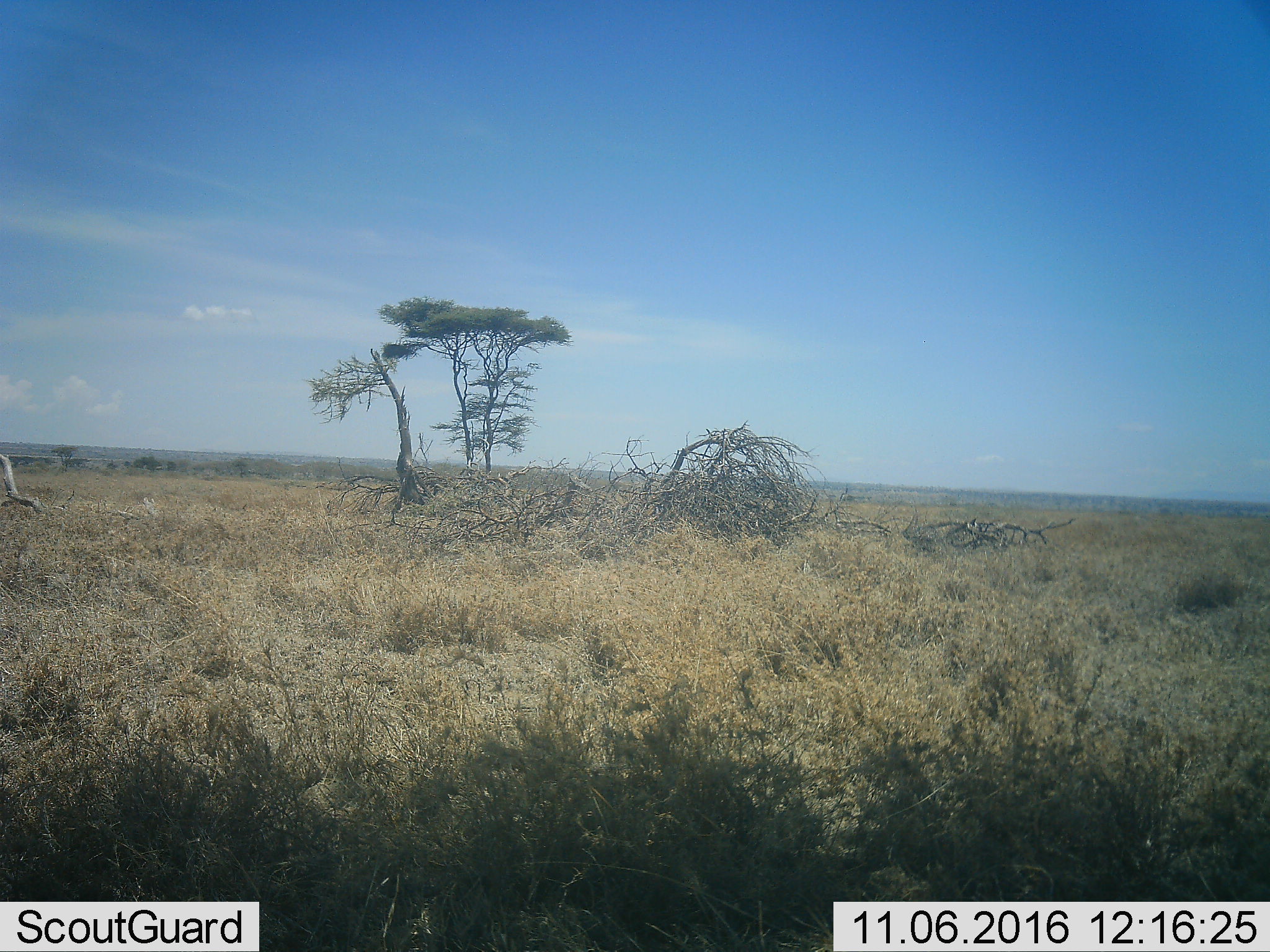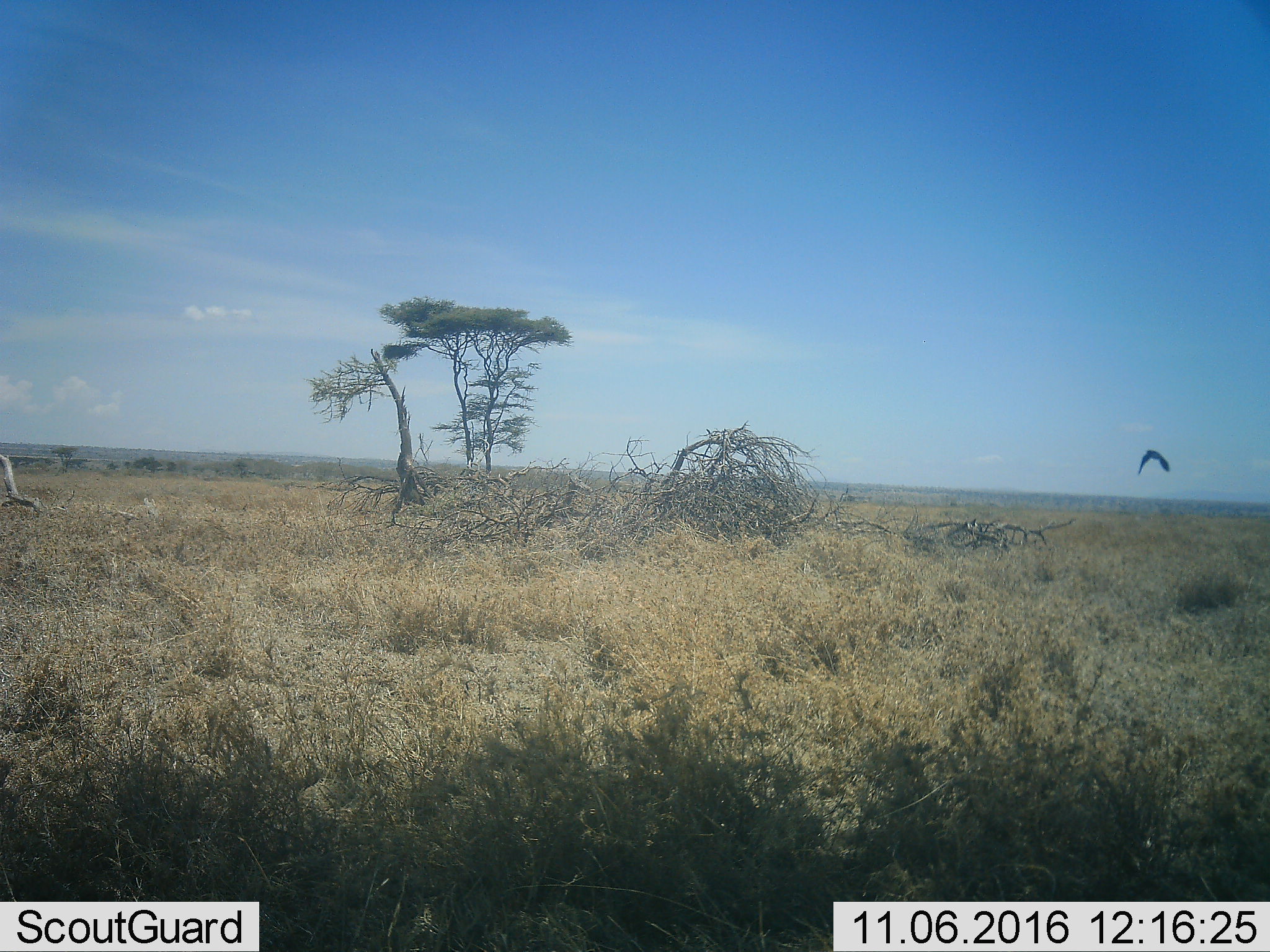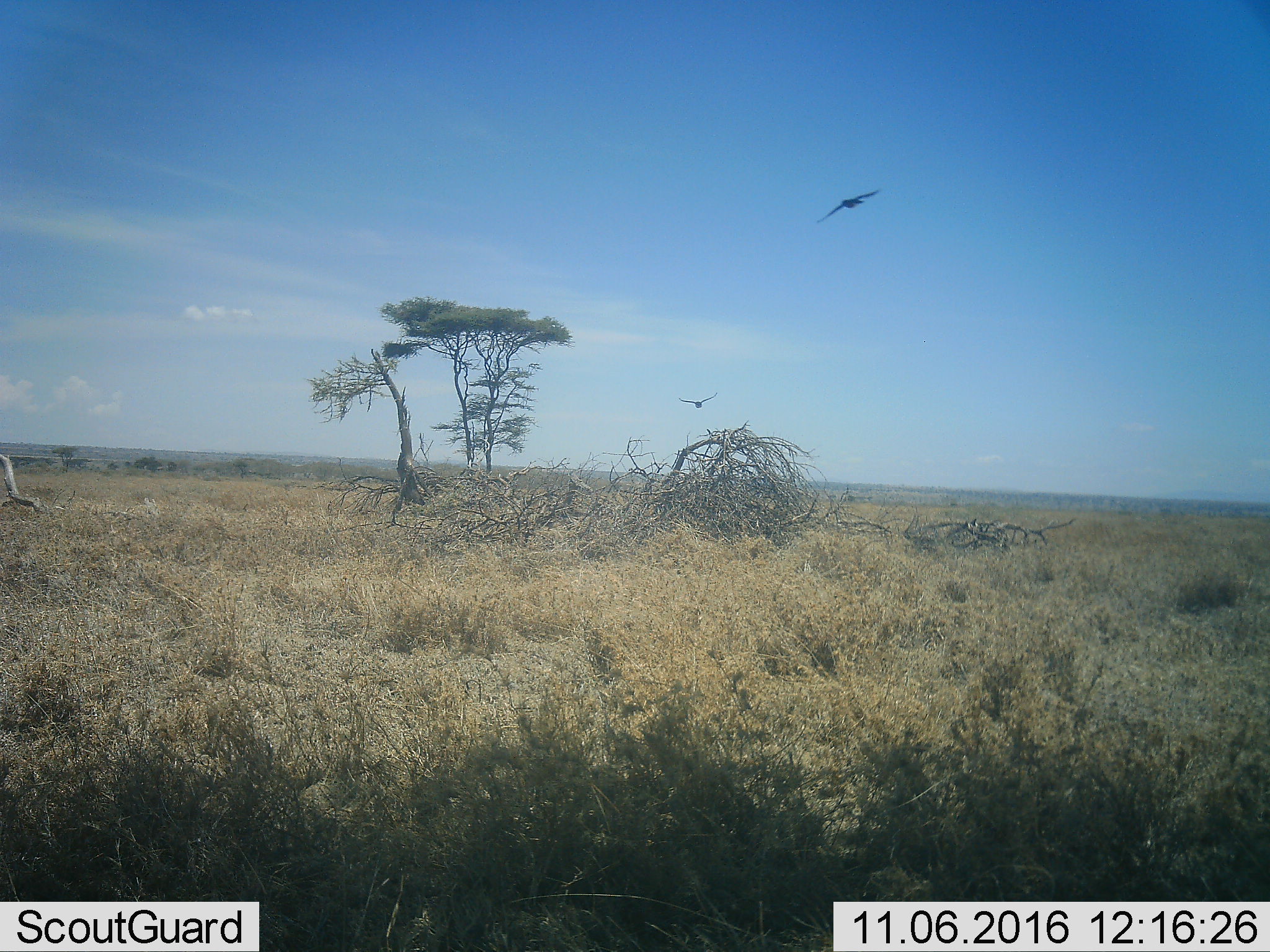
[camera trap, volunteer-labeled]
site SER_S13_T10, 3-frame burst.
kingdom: Animalia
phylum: Chordata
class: Aves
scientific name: Aves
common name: bird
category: birdother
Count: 2.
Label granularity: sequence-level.